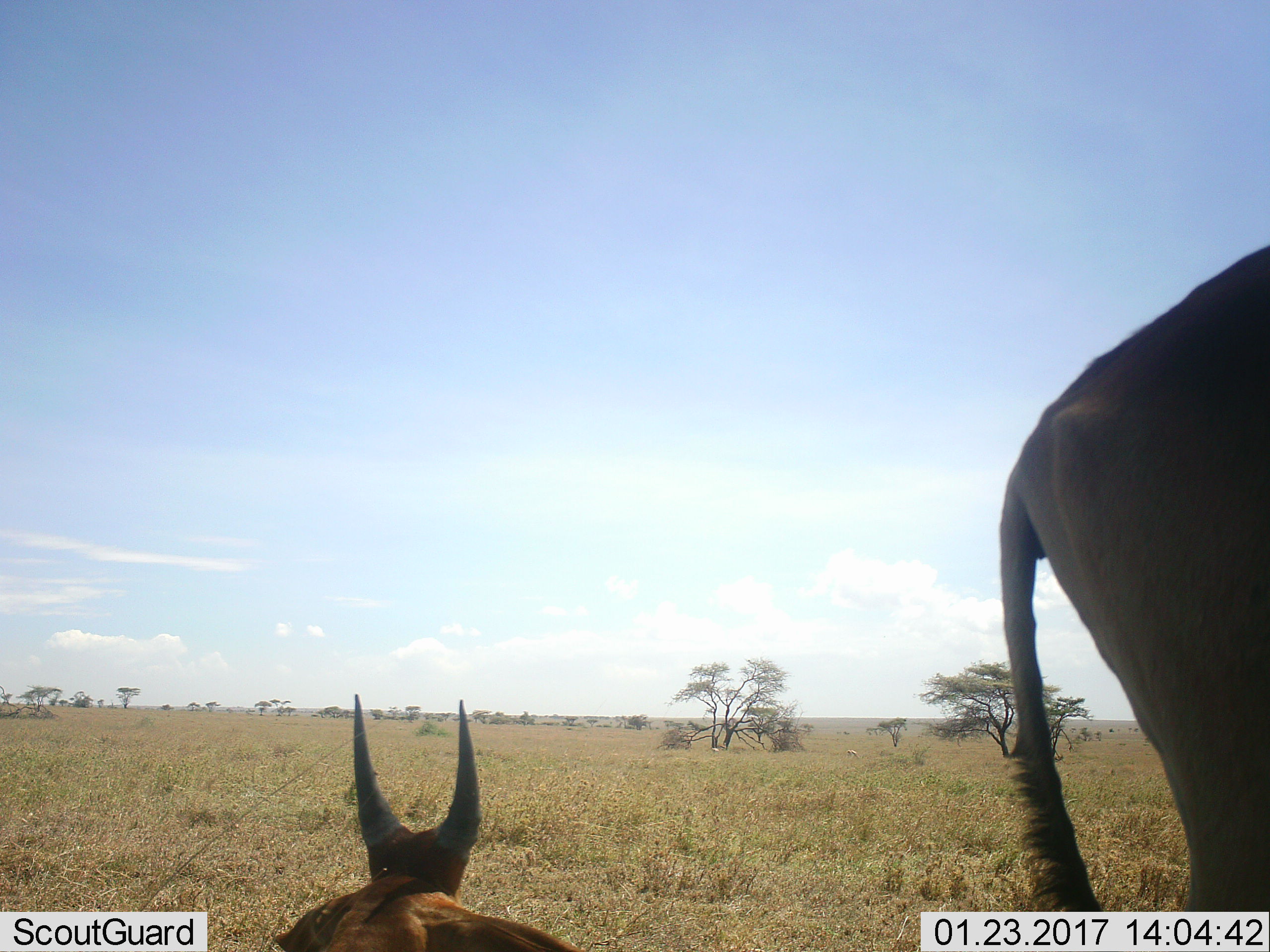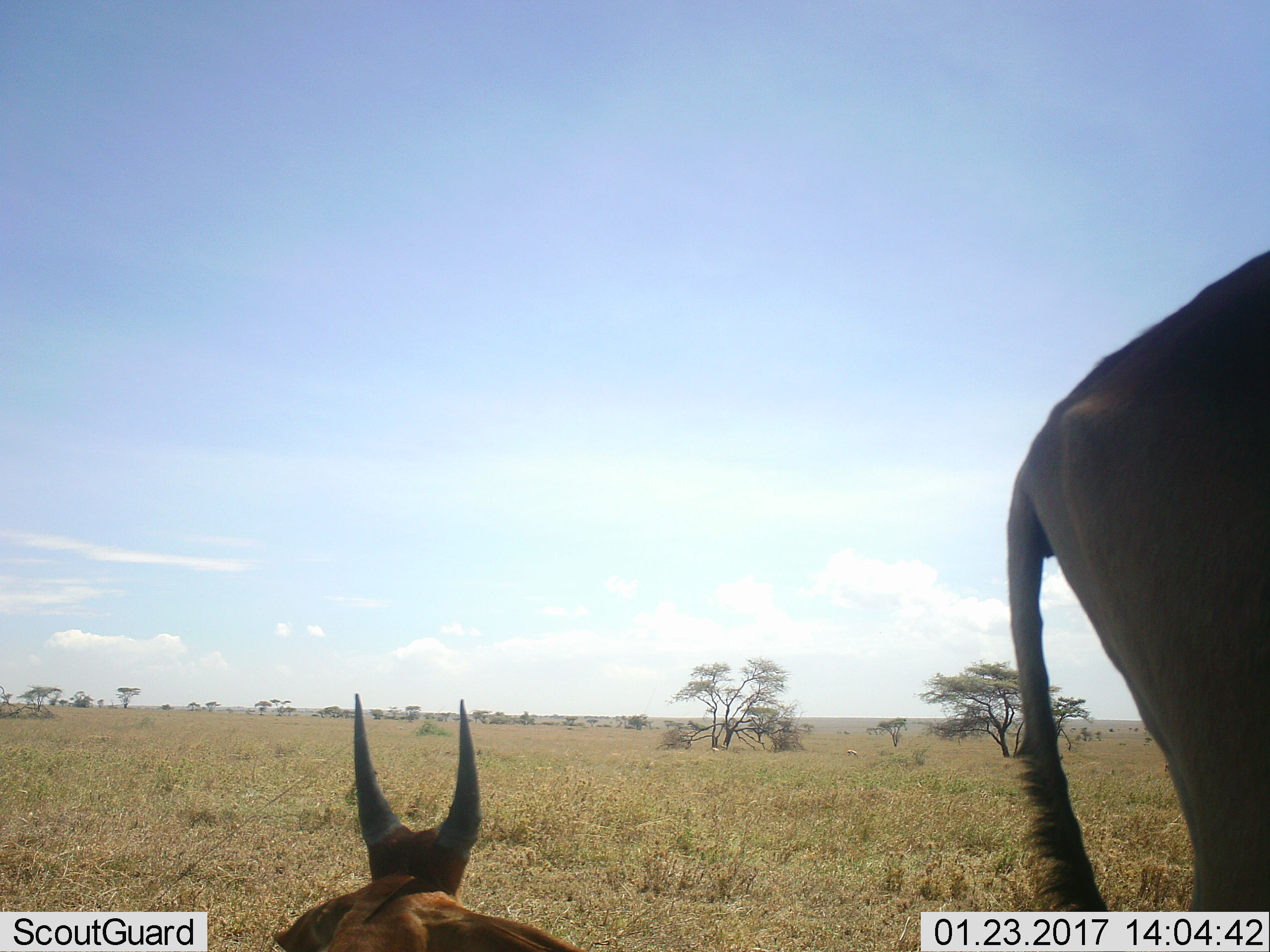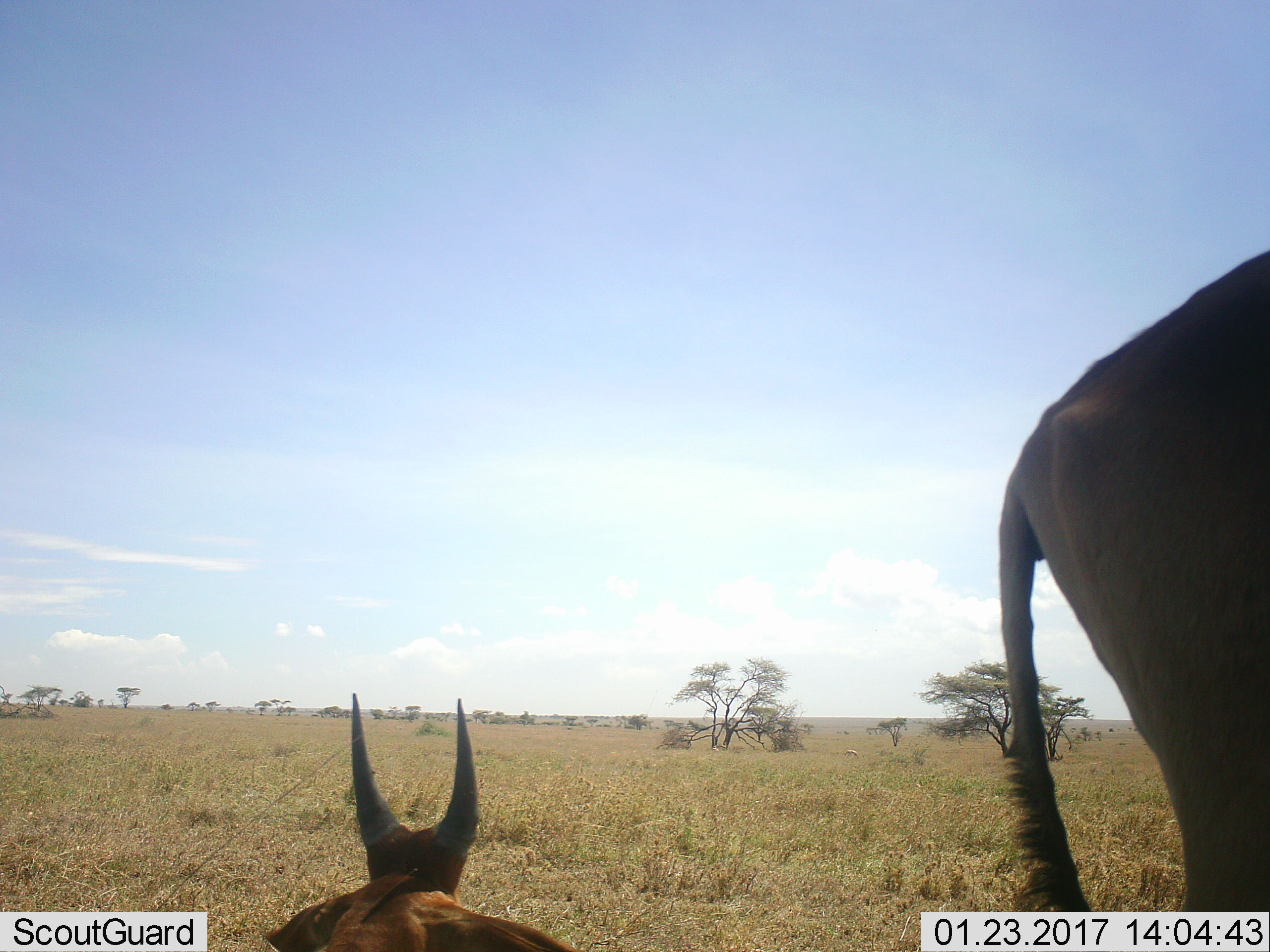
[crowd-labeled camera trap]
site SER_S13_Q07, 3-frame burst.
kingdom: Animalia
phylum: Chordata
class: Mammalia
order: Artiodactyla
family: Bovidae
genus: Tragelaphus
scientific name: Tragelaphus oryx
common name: eland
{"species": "eland (Tragelaphus oryx)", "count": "2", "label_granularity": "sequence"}